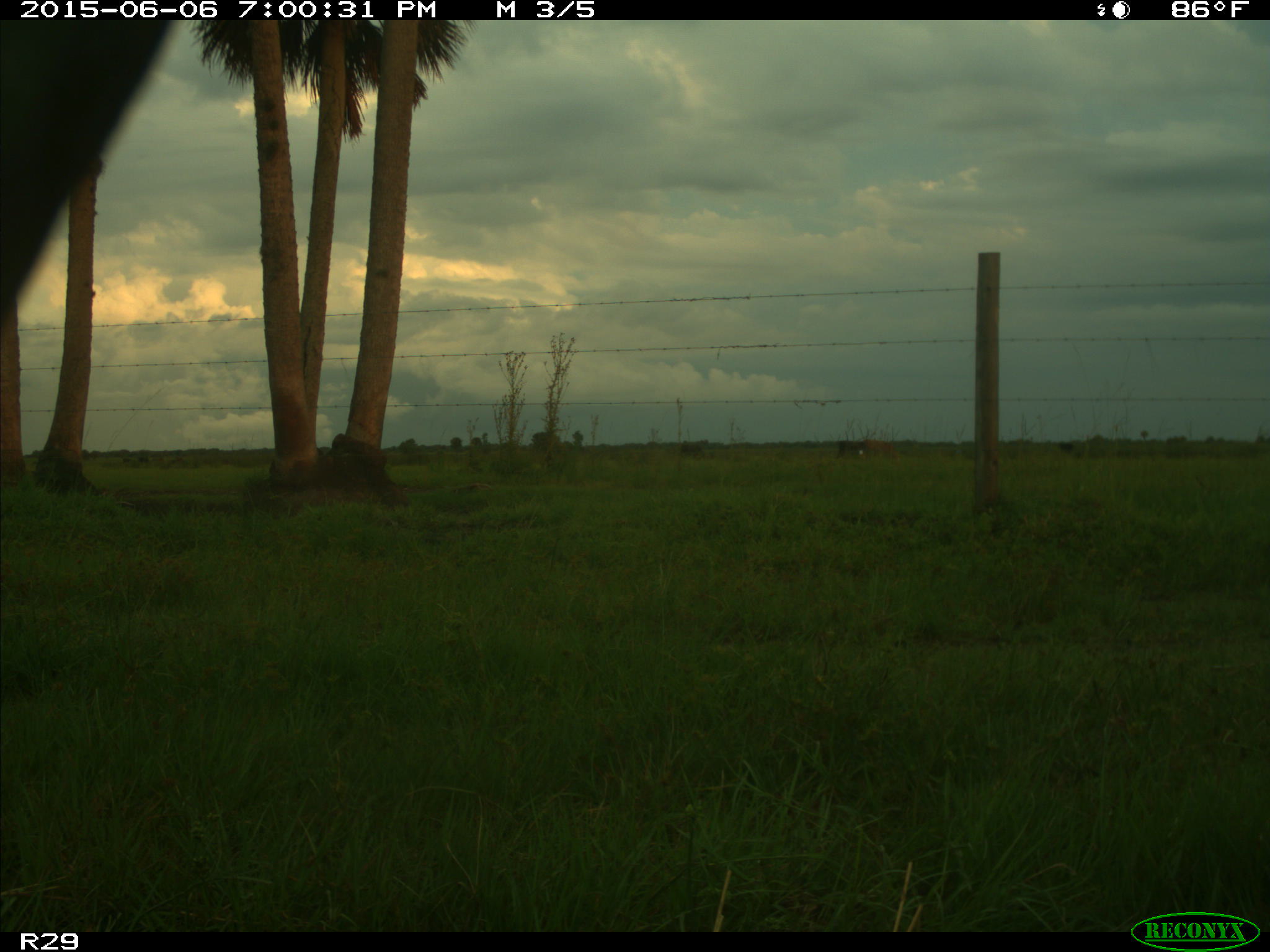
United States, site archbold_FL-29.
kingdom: Animalia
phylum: Chordata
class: Mammalia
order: Artiodactyla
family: Bovidae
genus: Bos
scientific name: Bos taurus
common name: domestic cow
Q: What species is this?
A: Bos taurus (domestic cow).